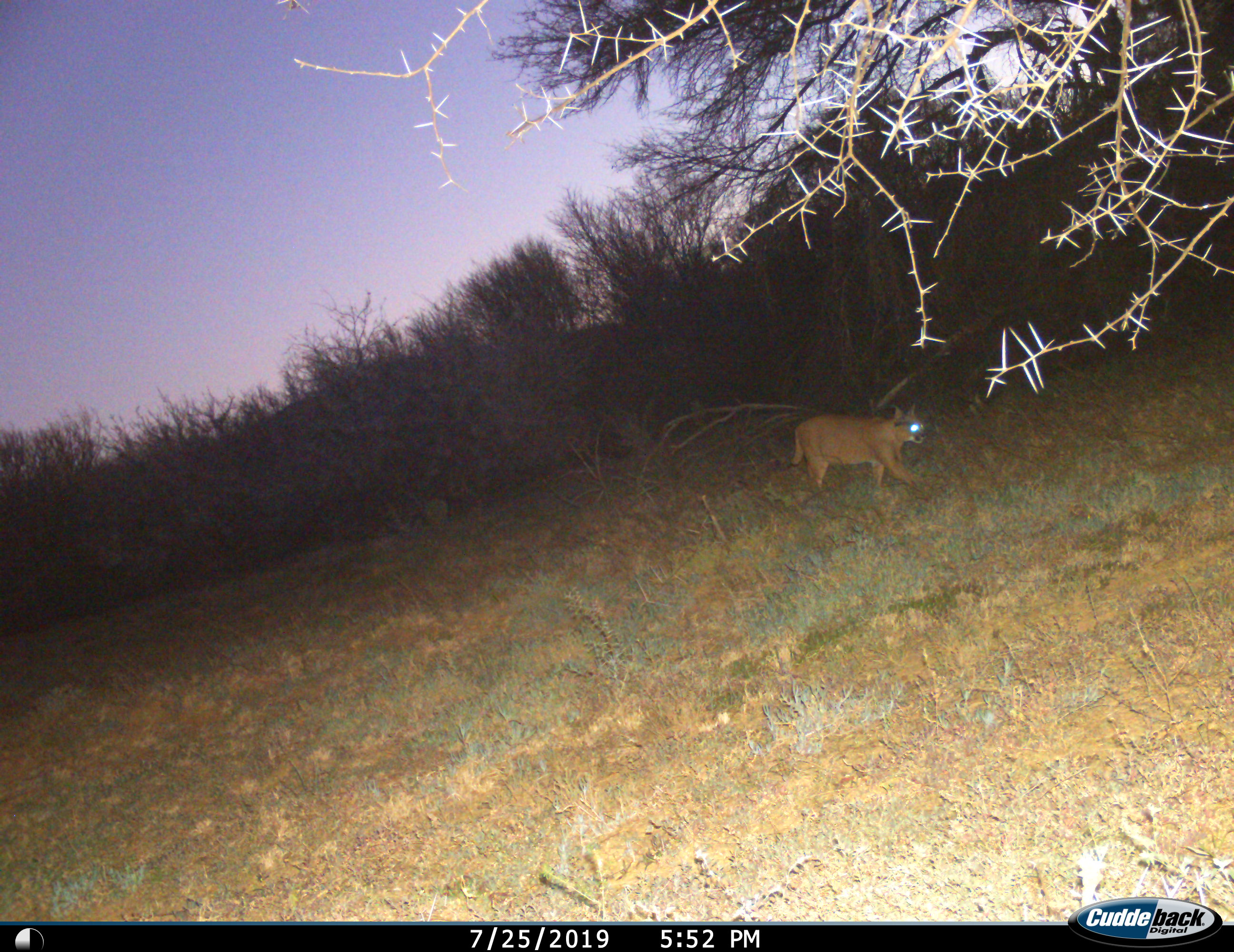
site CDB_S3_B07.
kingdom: Animalia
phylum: Chordata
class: Mammalia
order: Carnivora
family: Felidae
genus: Caracal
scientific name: Caracal caracal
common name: caracal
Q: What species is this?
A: Caracal (Caracal caracal).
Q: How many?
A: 1.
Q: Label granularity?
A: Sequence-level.